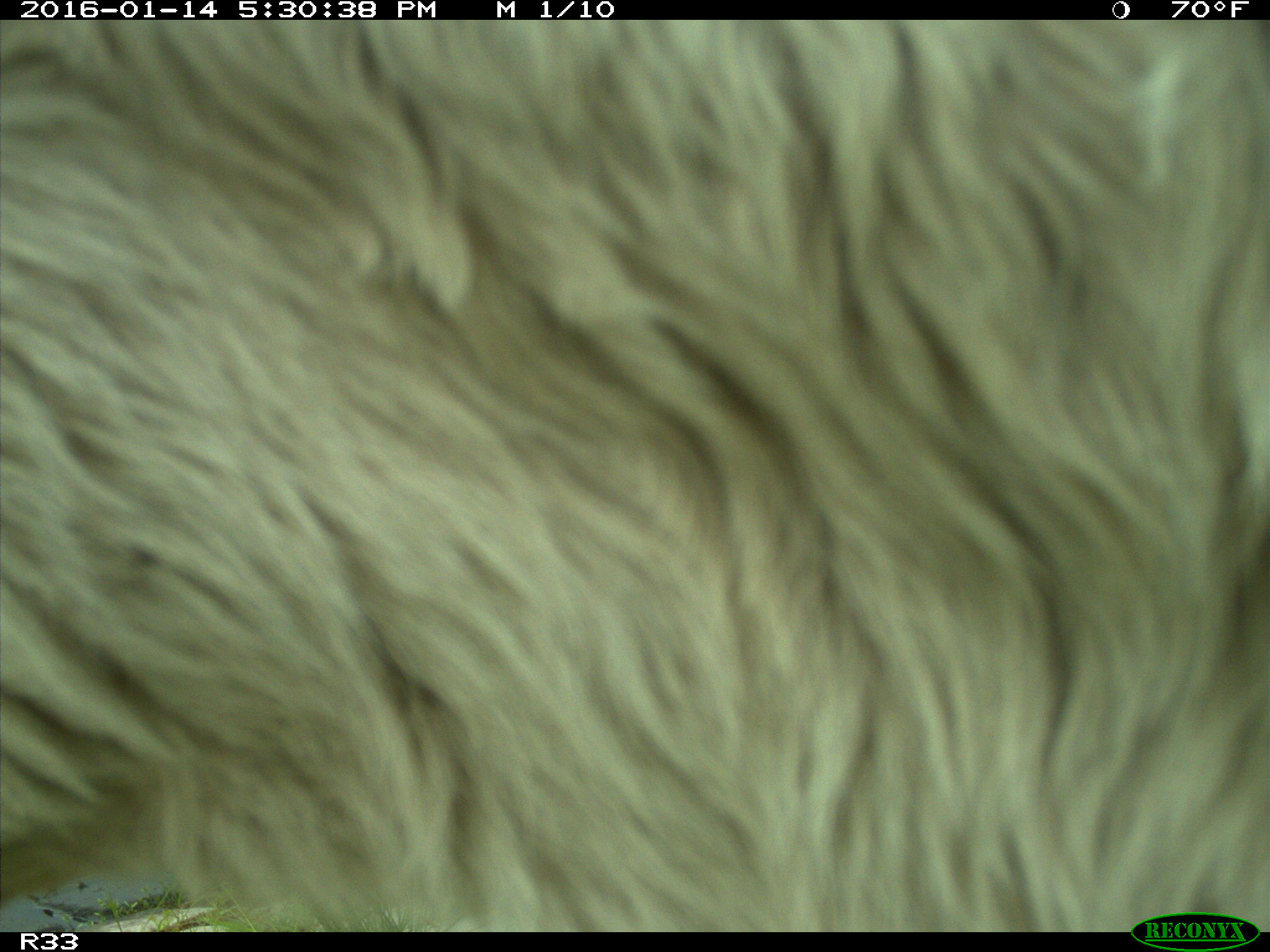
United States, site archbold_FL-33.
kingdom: Animalia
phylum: Chordata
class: Mammalia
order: Artiodactyla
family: Bovidae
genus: Bos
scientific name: Bos taurus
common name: domestic cow